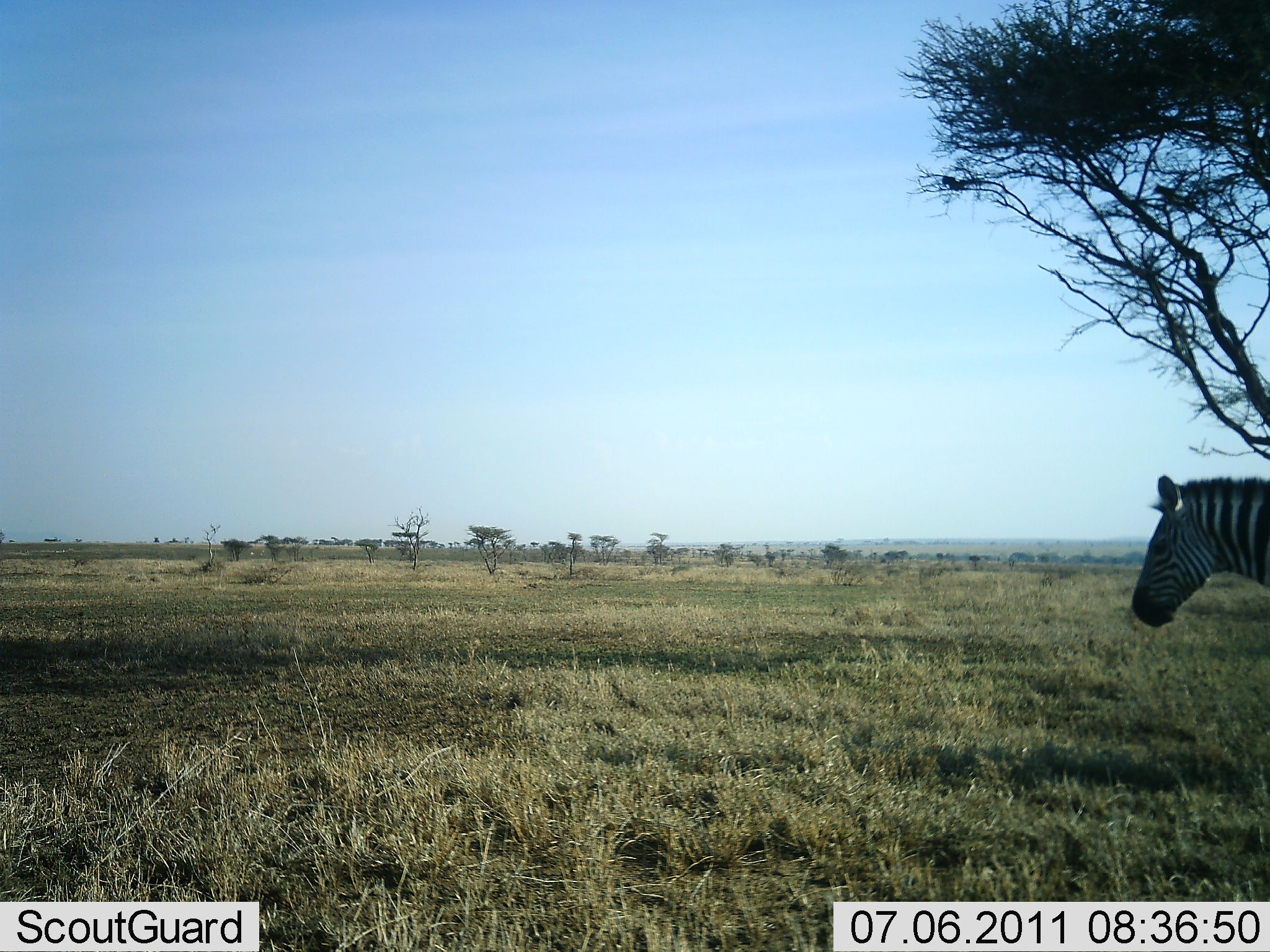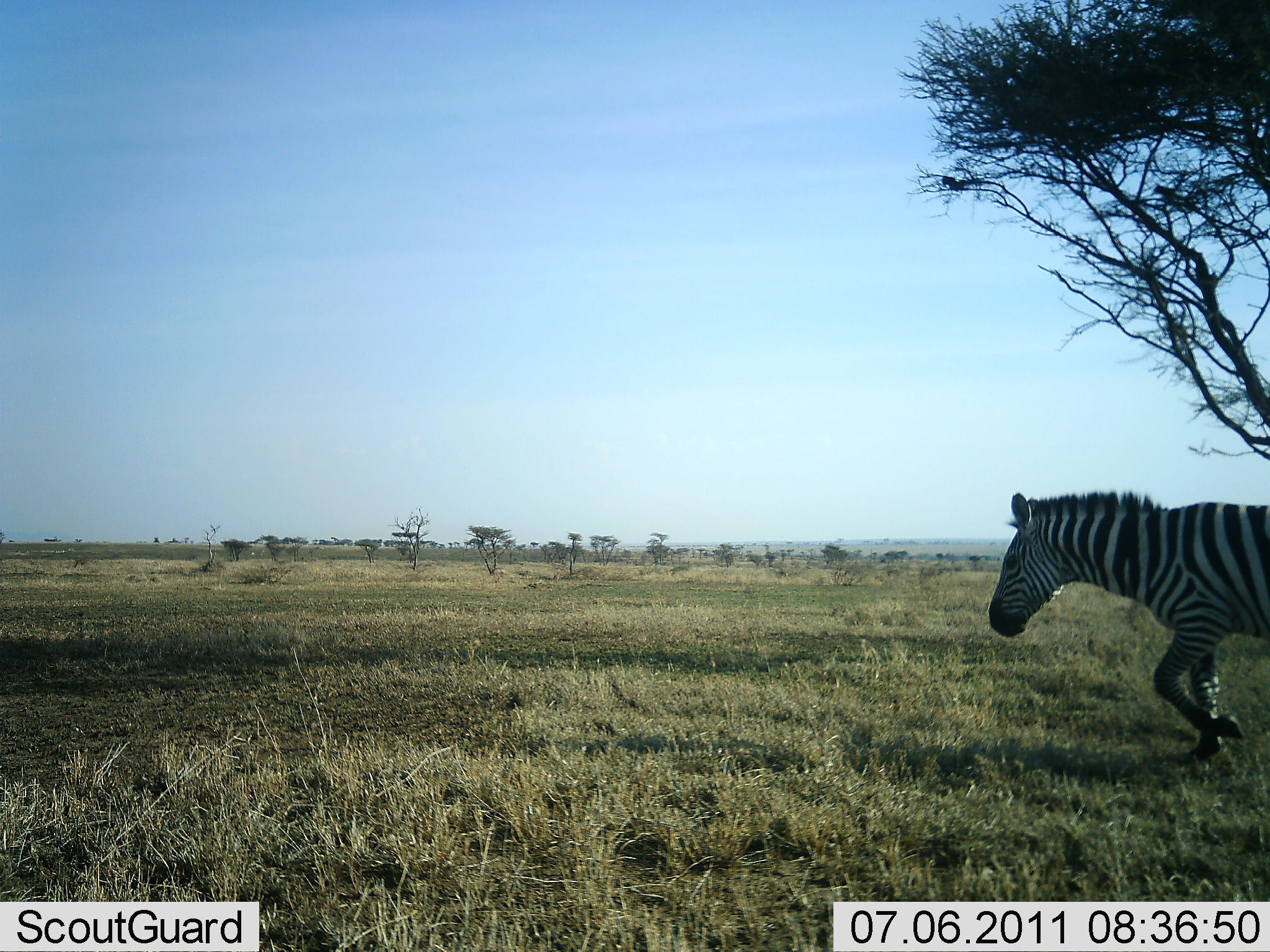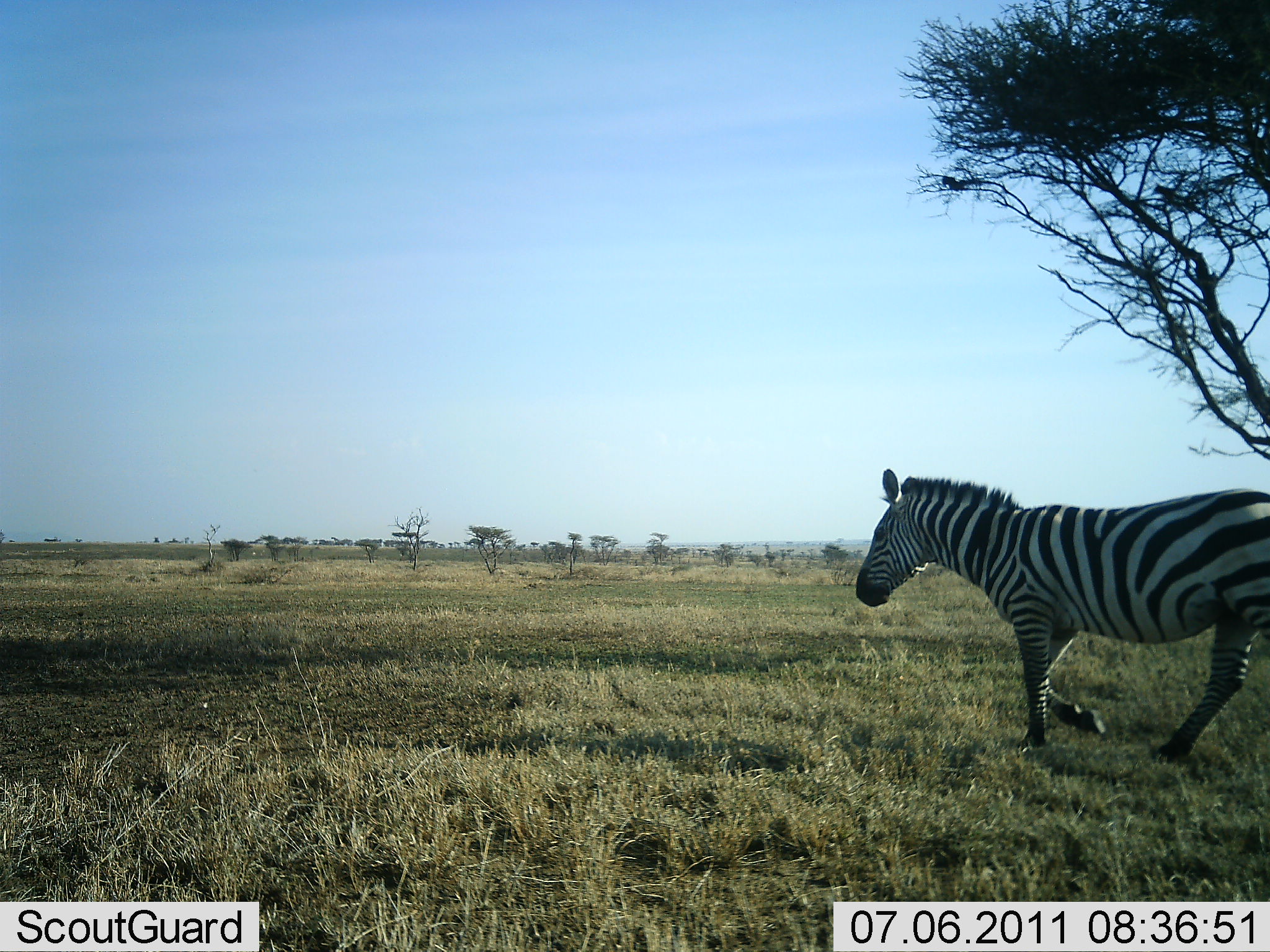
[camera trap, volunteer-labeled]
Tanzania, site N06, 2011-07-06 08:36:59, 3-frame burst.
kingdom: Animalia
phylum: Chordata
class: Mammalia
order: Perissodactyla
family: Equidae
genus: Equus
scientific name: Equus quagga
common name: plains zebra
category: zebra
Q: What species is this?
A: Zebra (plains zebra) (Equus quagga).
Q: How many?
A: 1.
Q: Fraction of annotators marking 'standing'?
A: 10%.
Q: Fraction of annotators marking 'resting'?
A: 0%.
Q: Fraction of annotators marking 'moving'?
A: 90%.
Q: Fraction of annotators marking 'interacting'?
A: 0%.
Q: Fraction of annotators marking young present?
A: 0%.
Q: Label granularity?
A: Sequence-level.